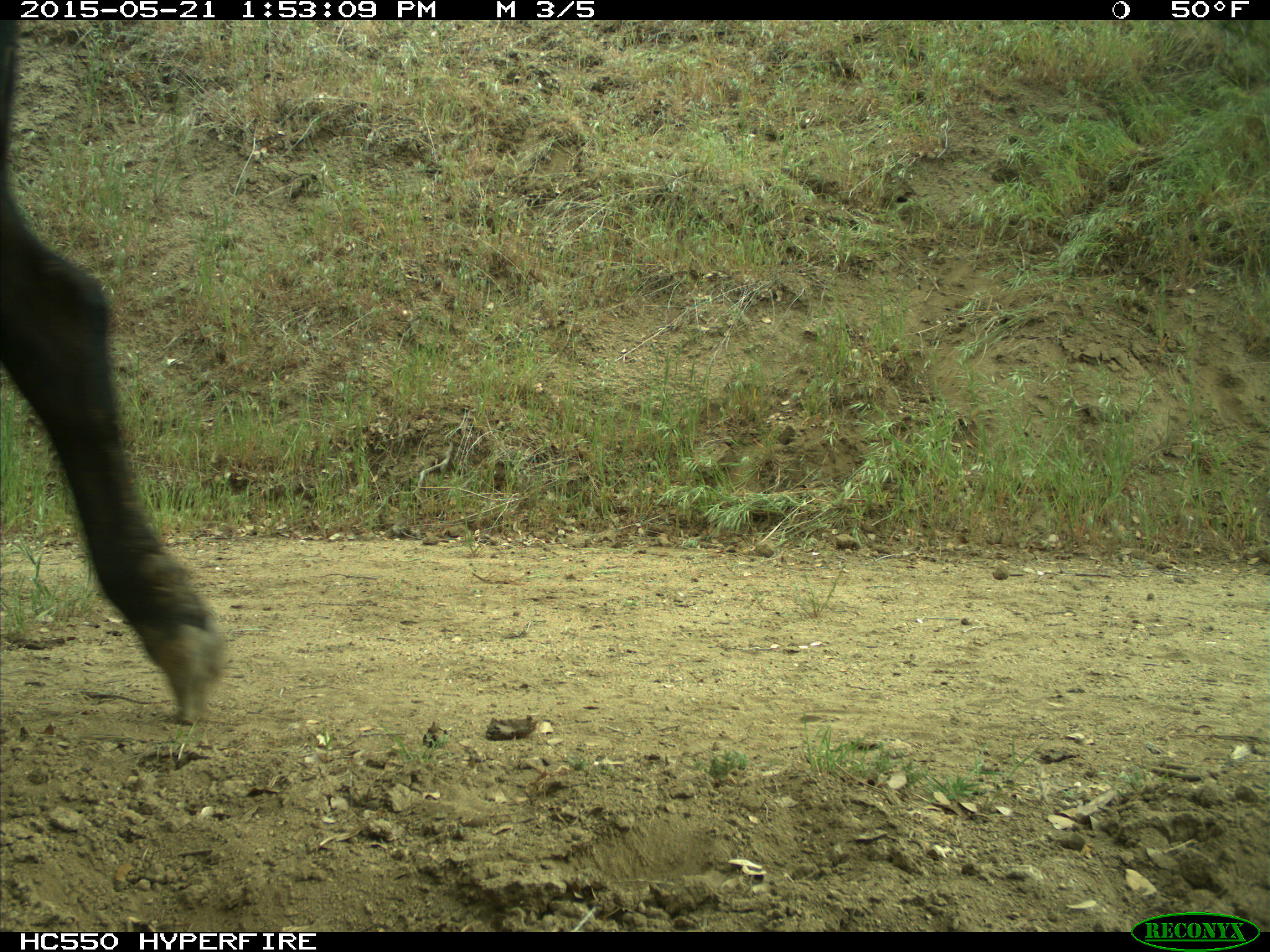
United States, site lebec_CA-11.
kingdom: Animalia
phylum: Chordata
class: Mammalia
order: Artiodactyla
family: Bovidae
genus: Bos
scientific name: Bos taurus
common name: domestic cow